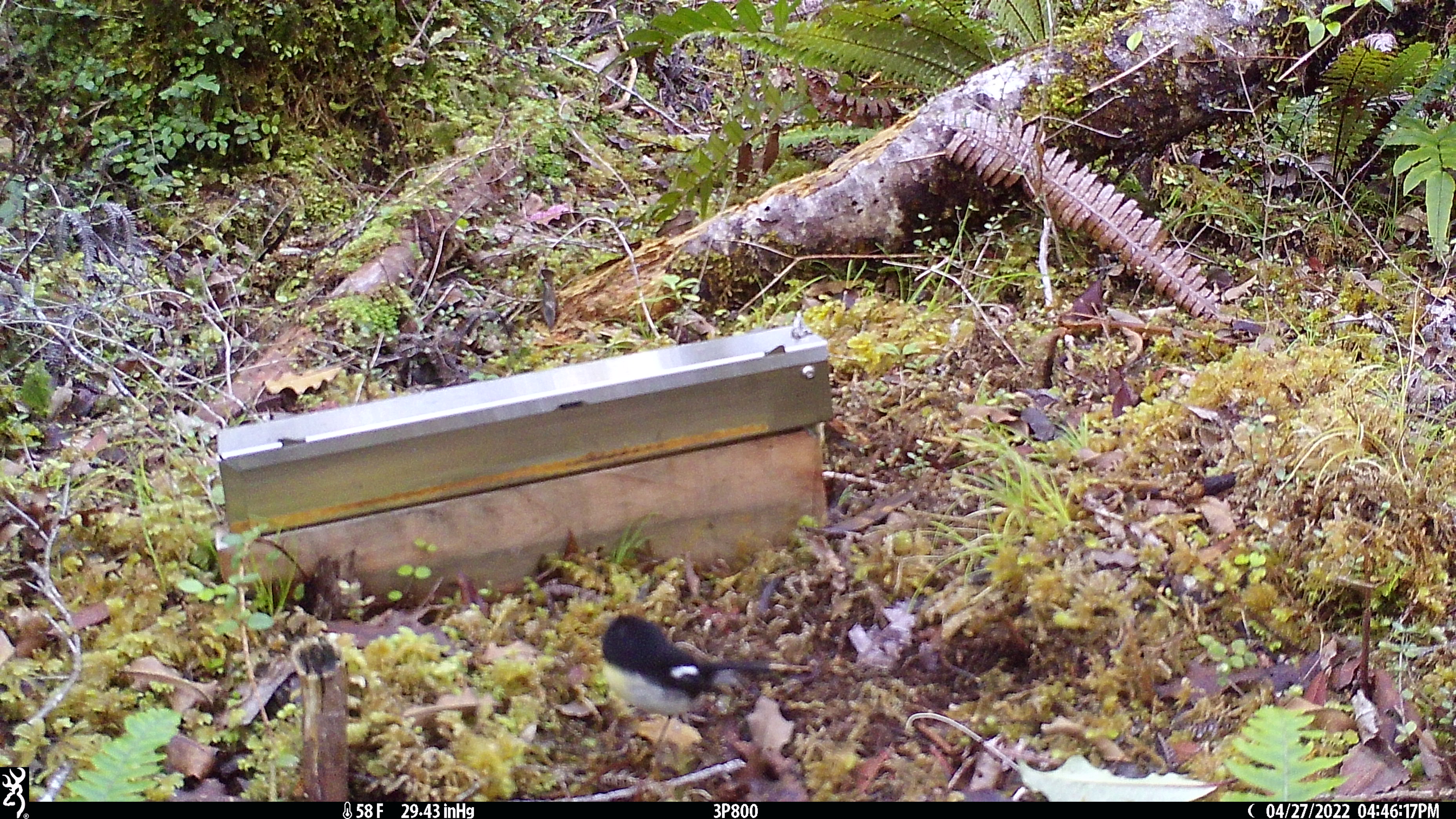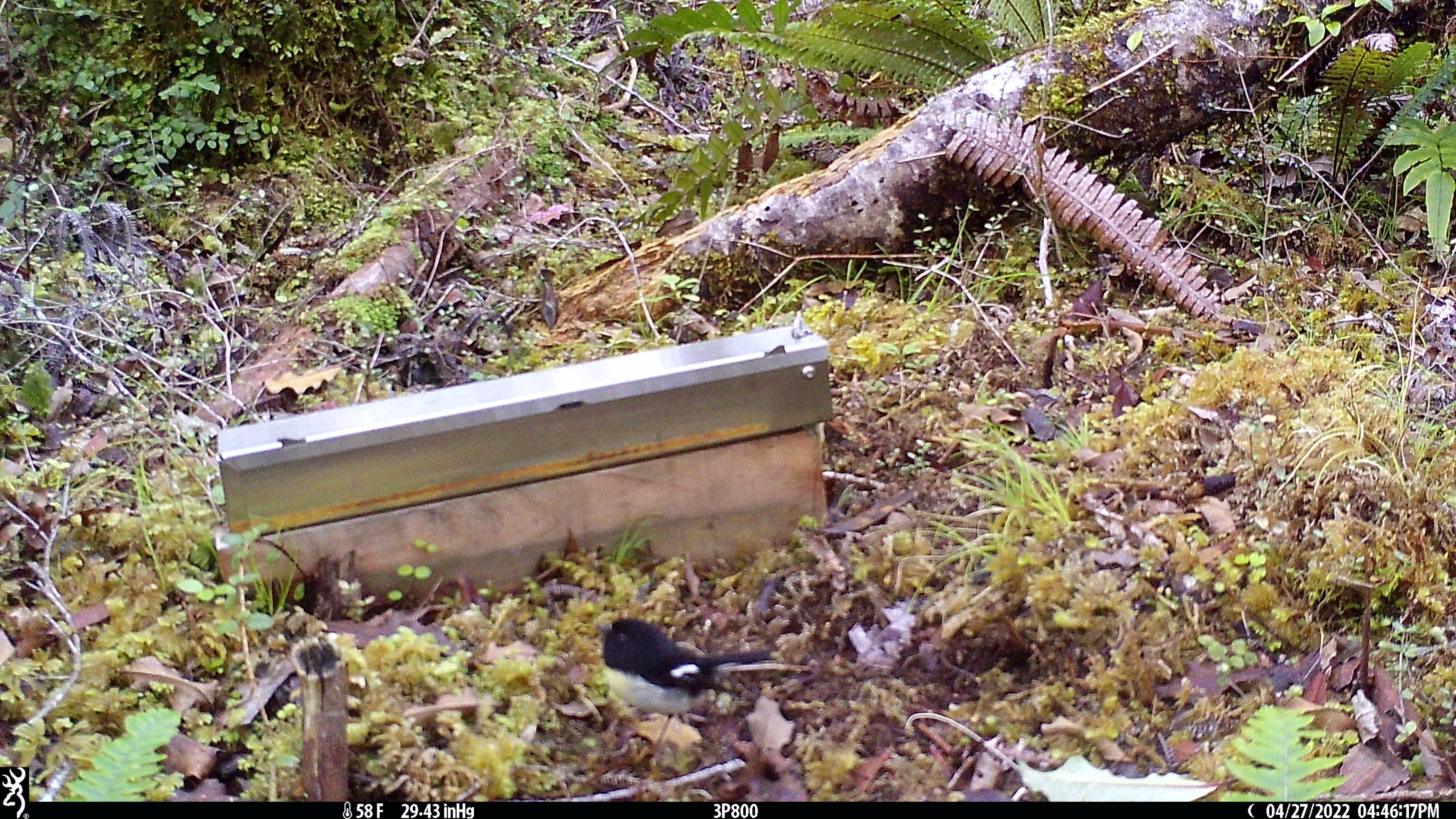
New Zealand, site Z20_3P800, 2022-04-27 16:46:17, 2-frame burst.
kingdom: Animalia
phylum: Chordata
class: Aves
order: Passeriformes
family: Petroicidae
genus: Petroica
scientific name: Petroica macrocephala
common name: tomtit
Tomtit (Petroica macrocephala).